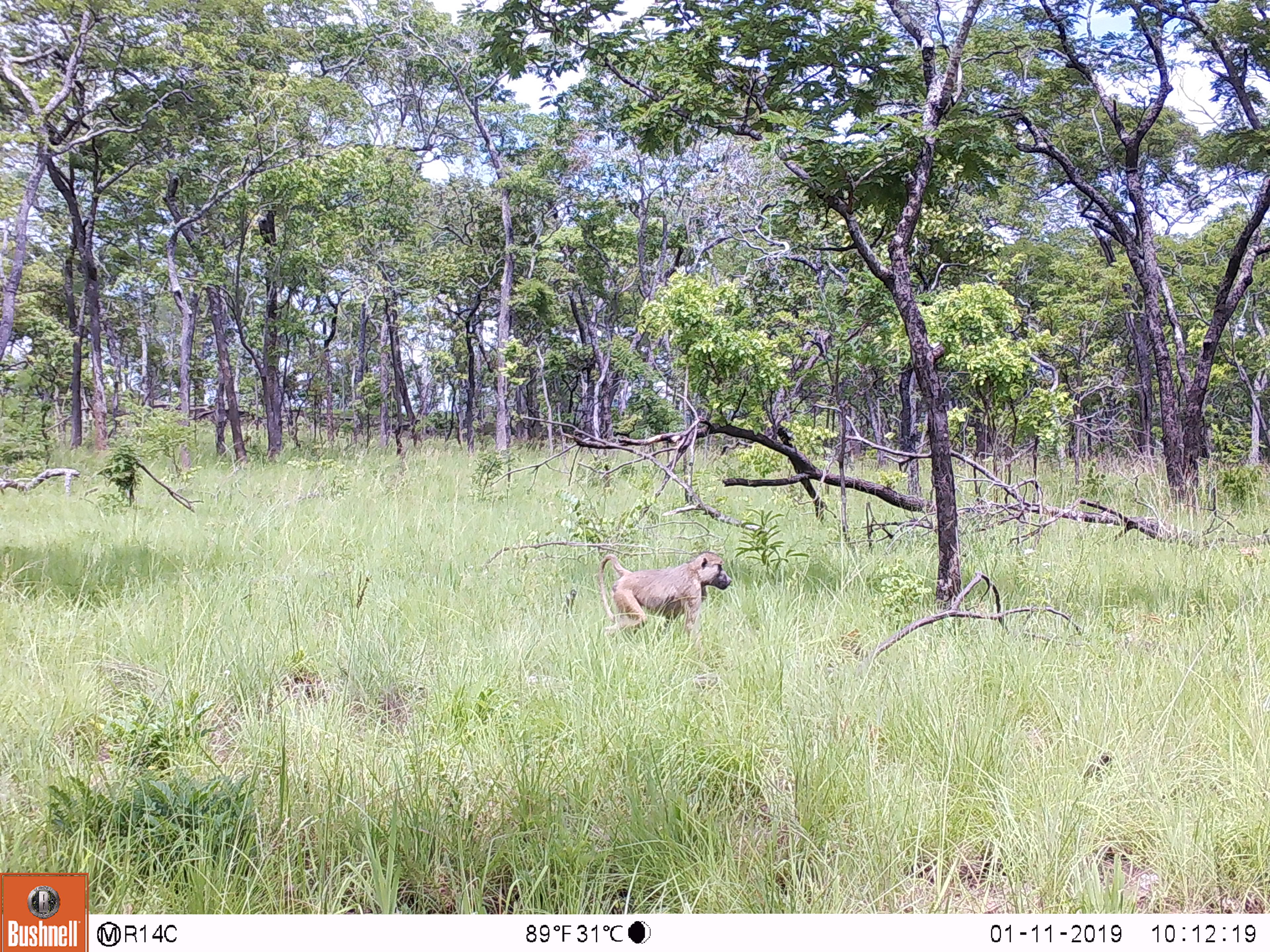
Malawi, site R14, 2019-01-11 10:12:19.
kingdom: Animalia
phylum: Chordata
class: Mammalia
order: Primates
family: Cercopithecidae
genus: Papio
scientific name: Papio cynocephalus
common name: yellow baboon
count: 1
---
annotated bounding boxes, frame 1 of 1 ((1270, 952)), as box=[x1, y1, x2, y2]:
yellow baboon: box=[596, 547, 734, 642]